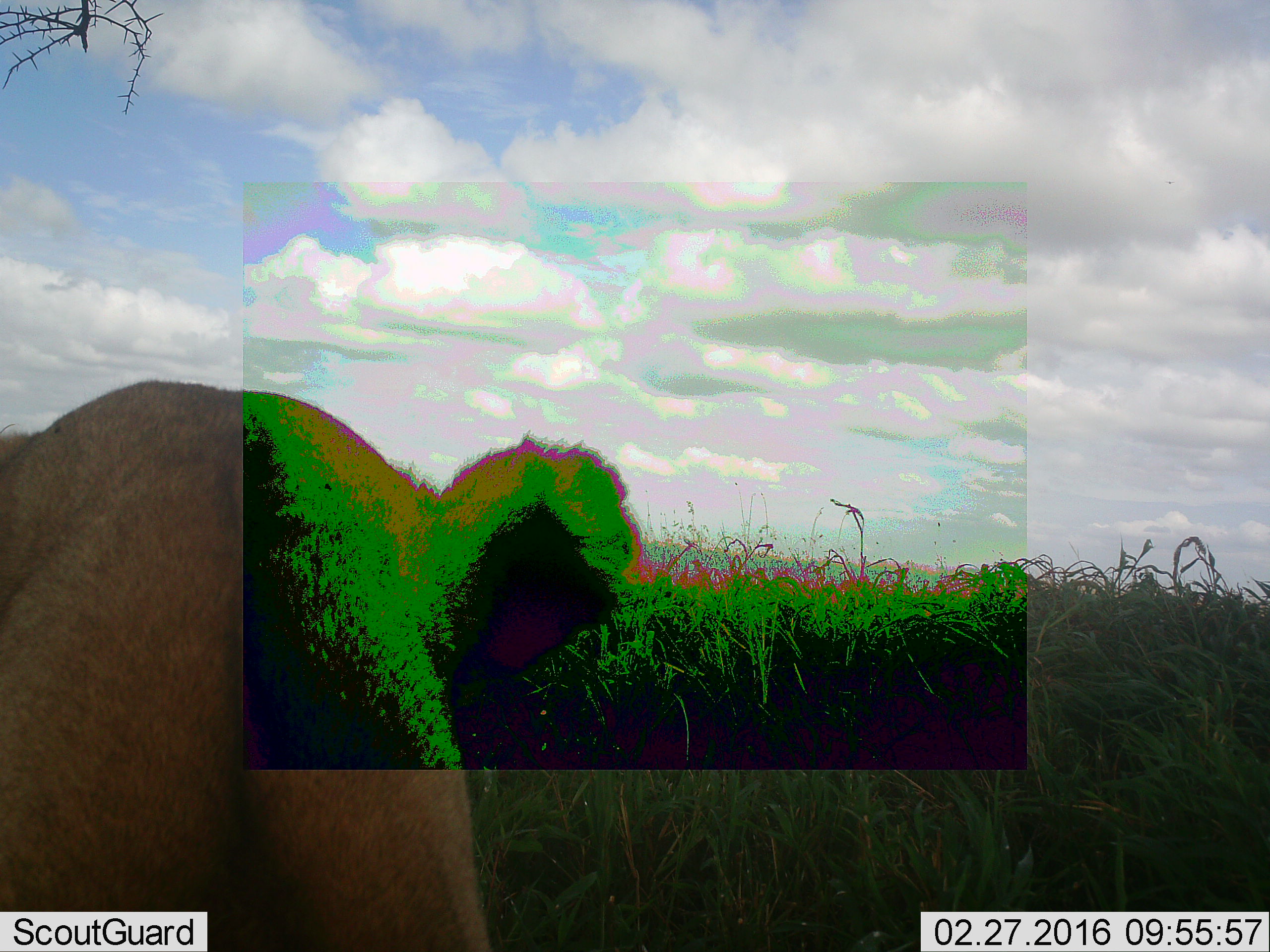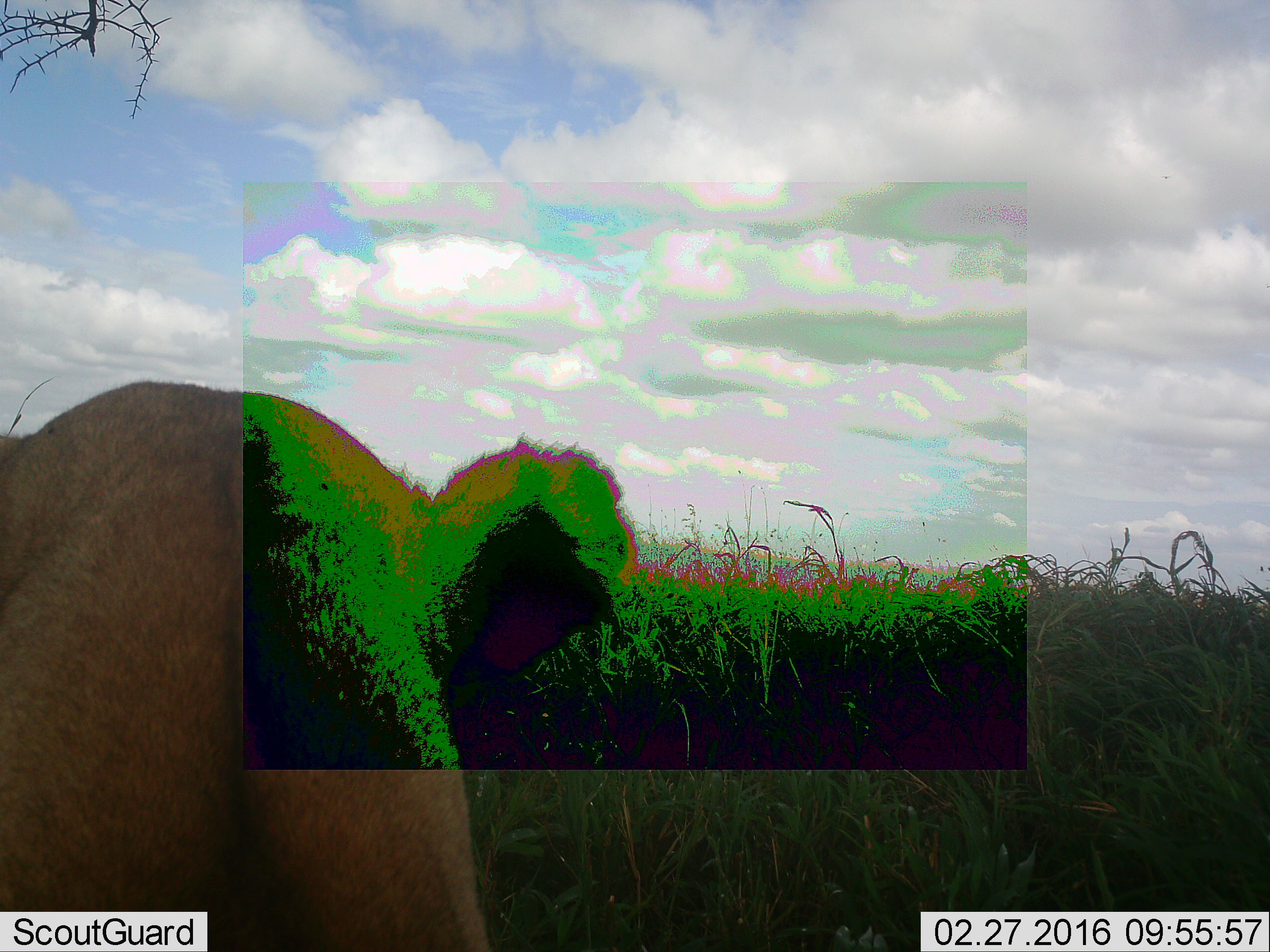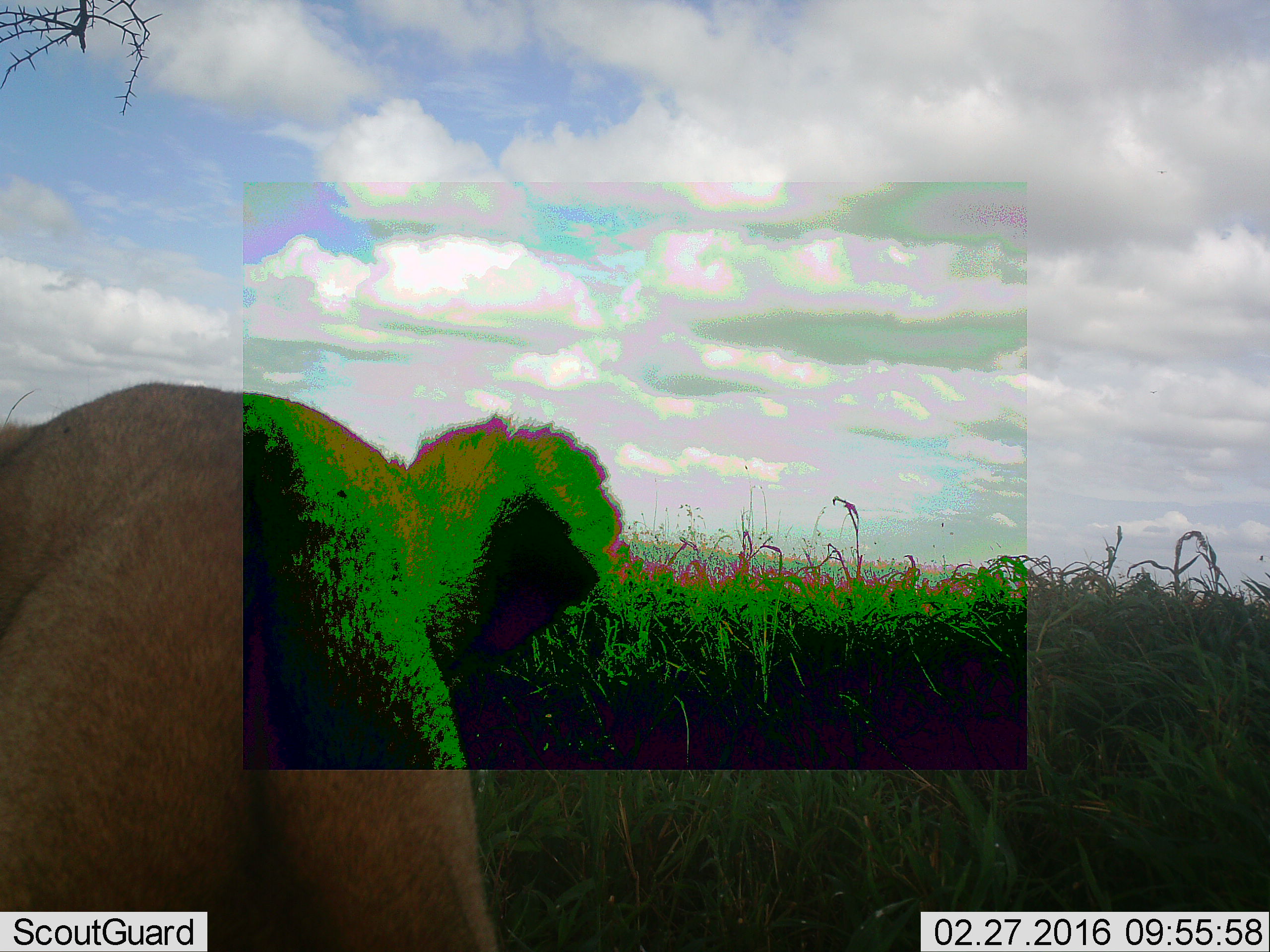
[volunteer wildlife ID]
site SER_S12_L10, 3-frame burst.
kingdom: Animalia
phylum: Chordata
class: Mammalia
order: Carnivora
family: Felidae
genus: Panthera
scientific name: Panthera leo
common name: lion female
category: lionfemale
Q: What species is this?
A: Lionfemale (lion female) (Panthera leo).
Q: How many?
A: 1.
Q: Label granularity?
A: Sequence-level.